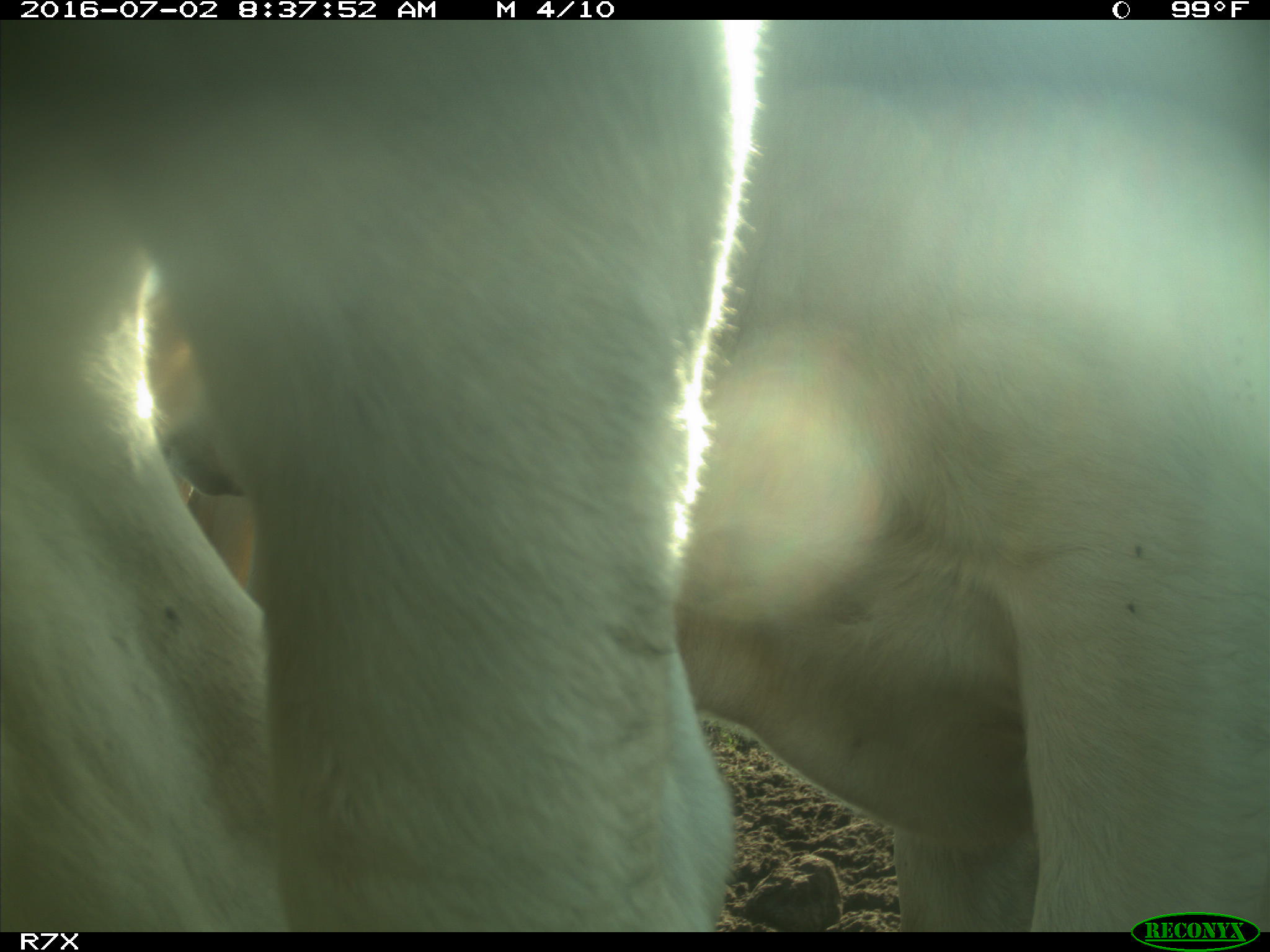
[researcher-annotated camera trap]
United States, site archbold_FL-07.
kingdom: Animalia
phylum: Chordata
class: Mammalia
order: Artiodactyla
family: Bovidae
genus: Bos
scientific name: Bos taurus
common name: domestic cow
Bos taurus (domestic cow).